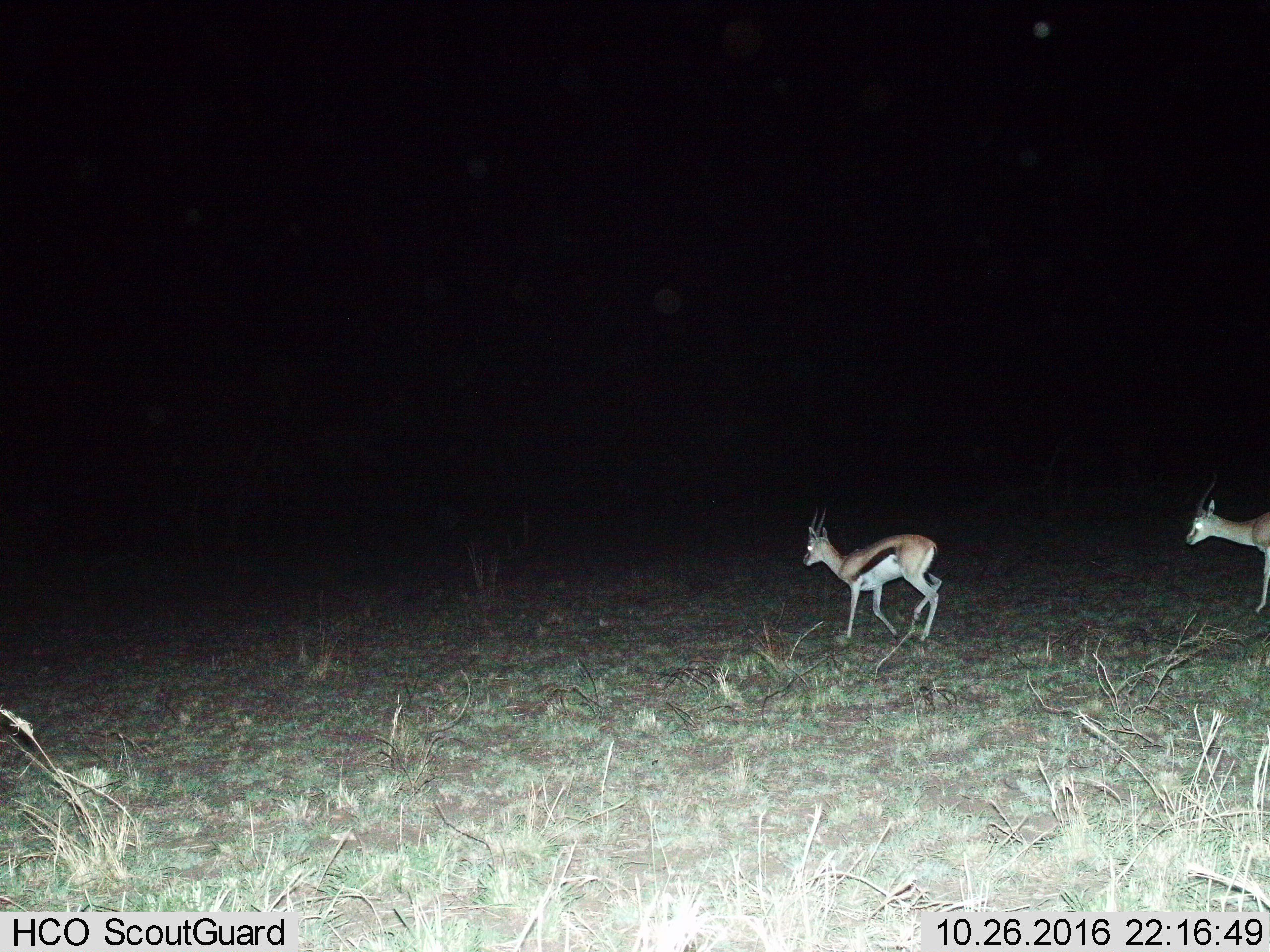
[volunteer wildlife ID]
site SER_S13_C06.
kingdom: Animalia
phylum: Chordata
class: Mammalia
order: Artiodactyla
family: Bovidae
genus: Eudorcas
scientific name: Eudorcas thomsonii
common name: thomson's gazelle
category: gazellethomsons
Gazellethomsons (thomson's gazelle) (Eudorcas thomsonii), count 2. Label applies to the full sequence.